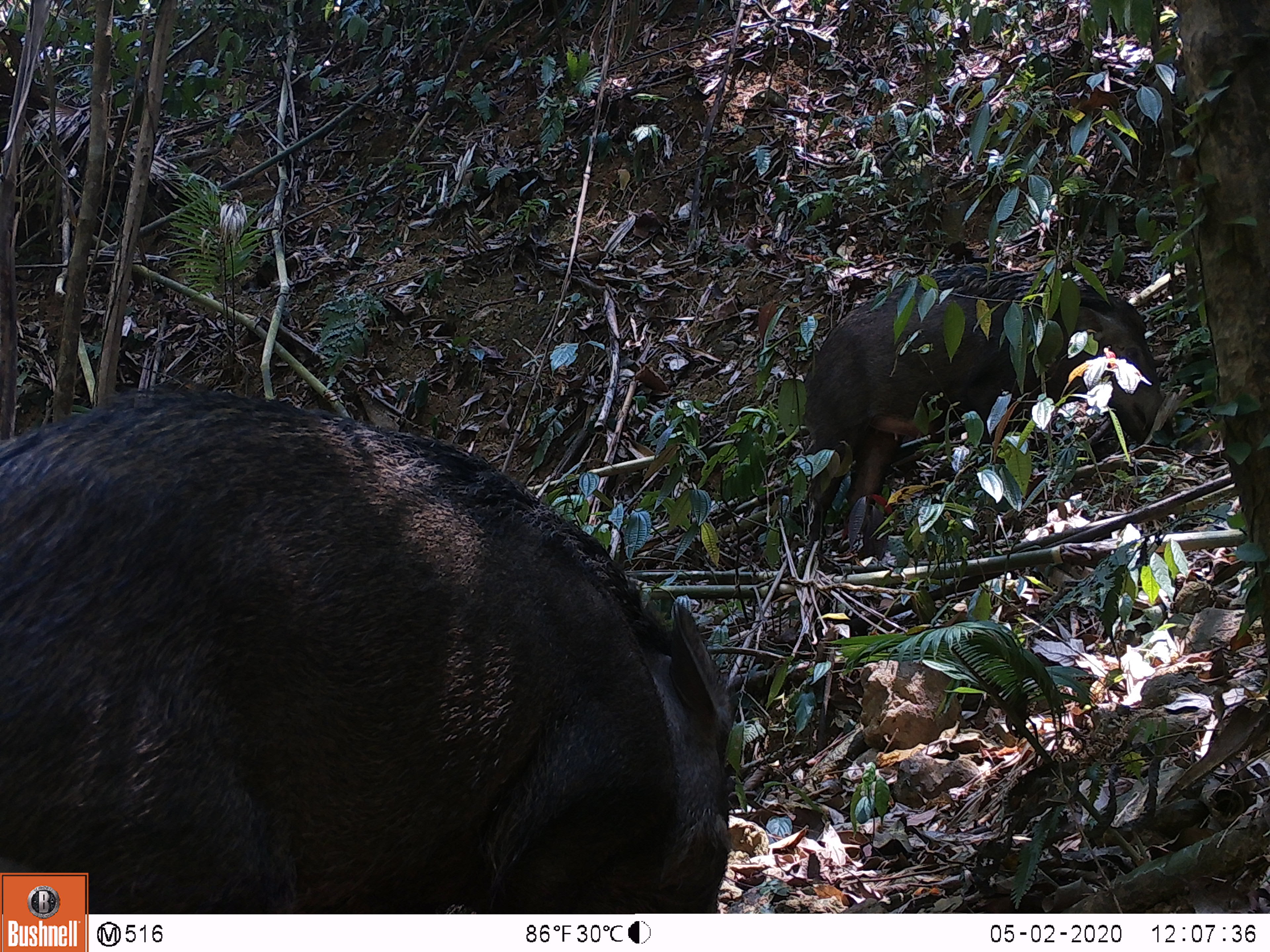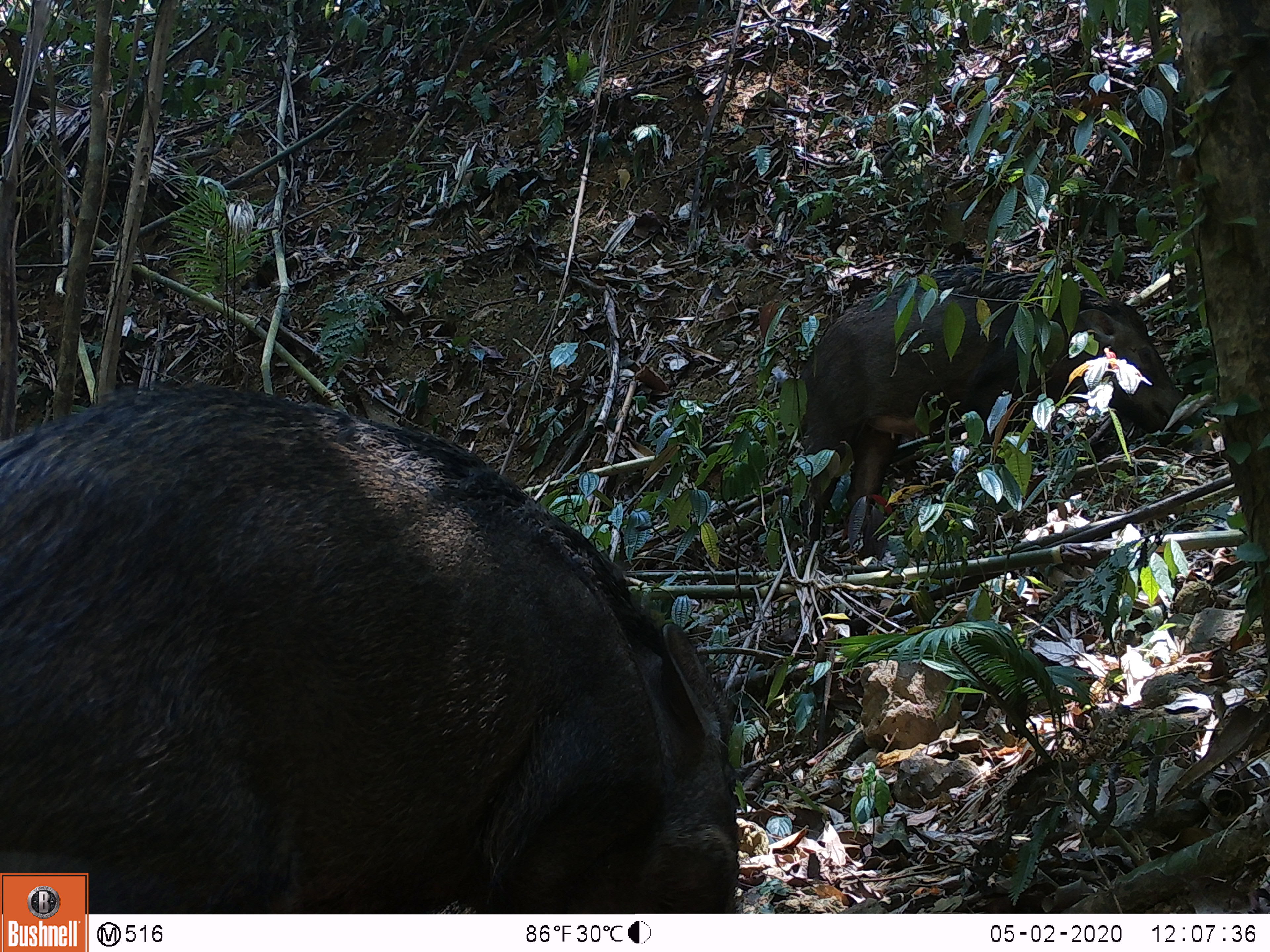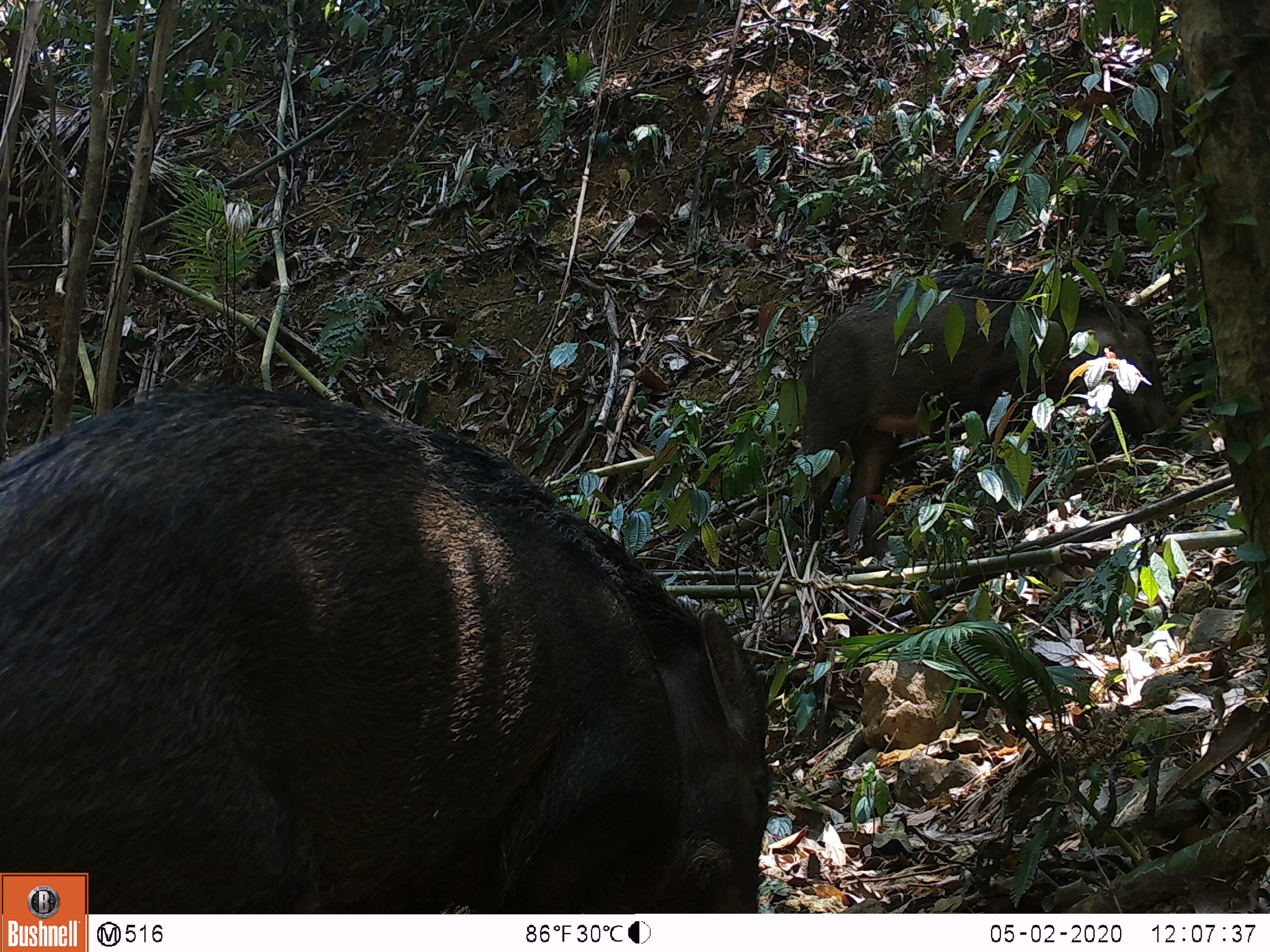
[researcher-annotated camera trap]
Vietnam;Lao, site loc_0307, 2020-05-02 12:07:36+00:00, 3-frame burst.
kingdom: Animalia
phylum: Chordata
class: Mammalia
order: Artiodactyla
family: Suidae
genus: Sus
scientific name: Sus scrofa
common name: eurasian wild pig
Eurasian wild pig (Sus scrofa). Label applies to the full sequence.